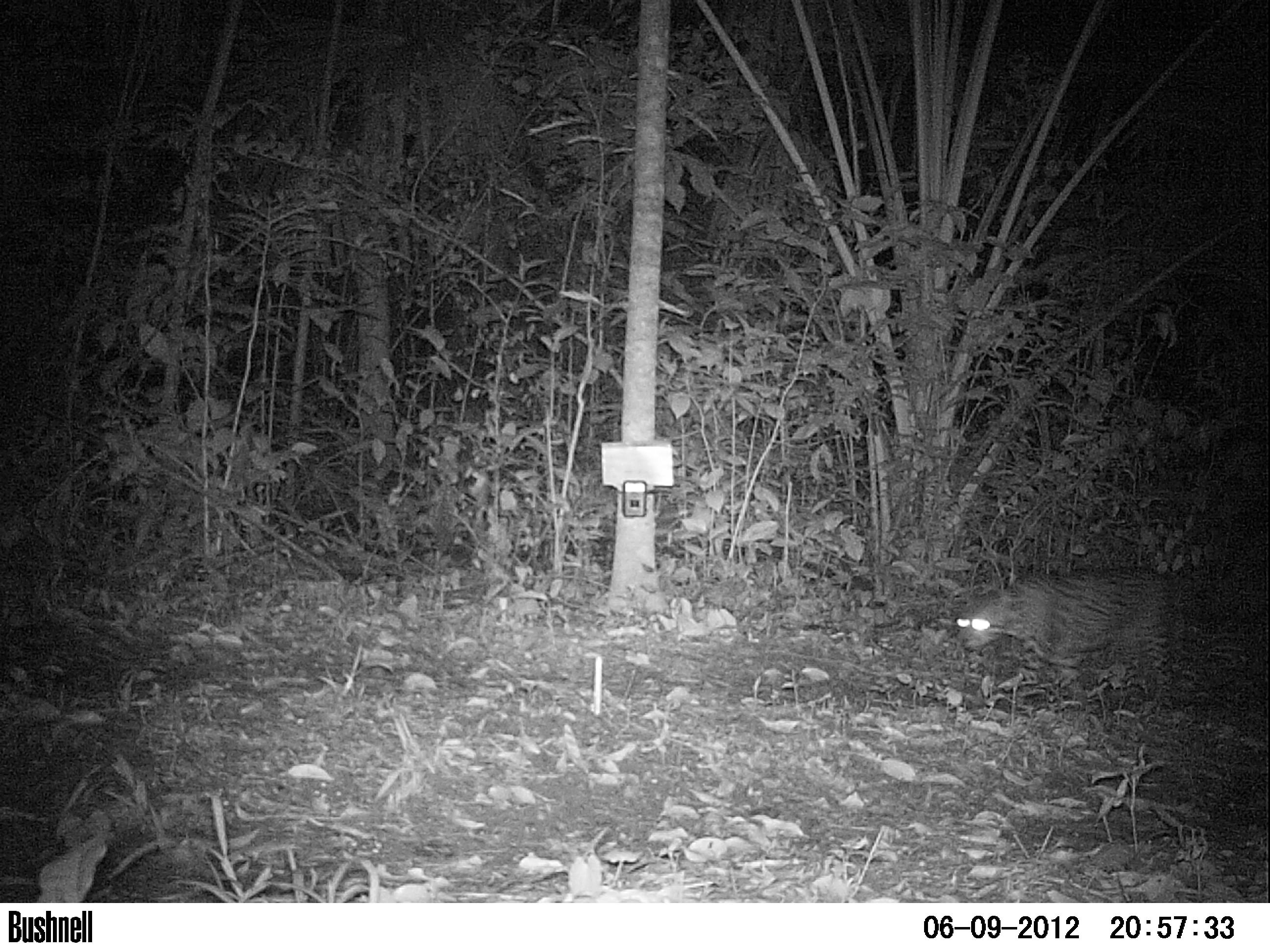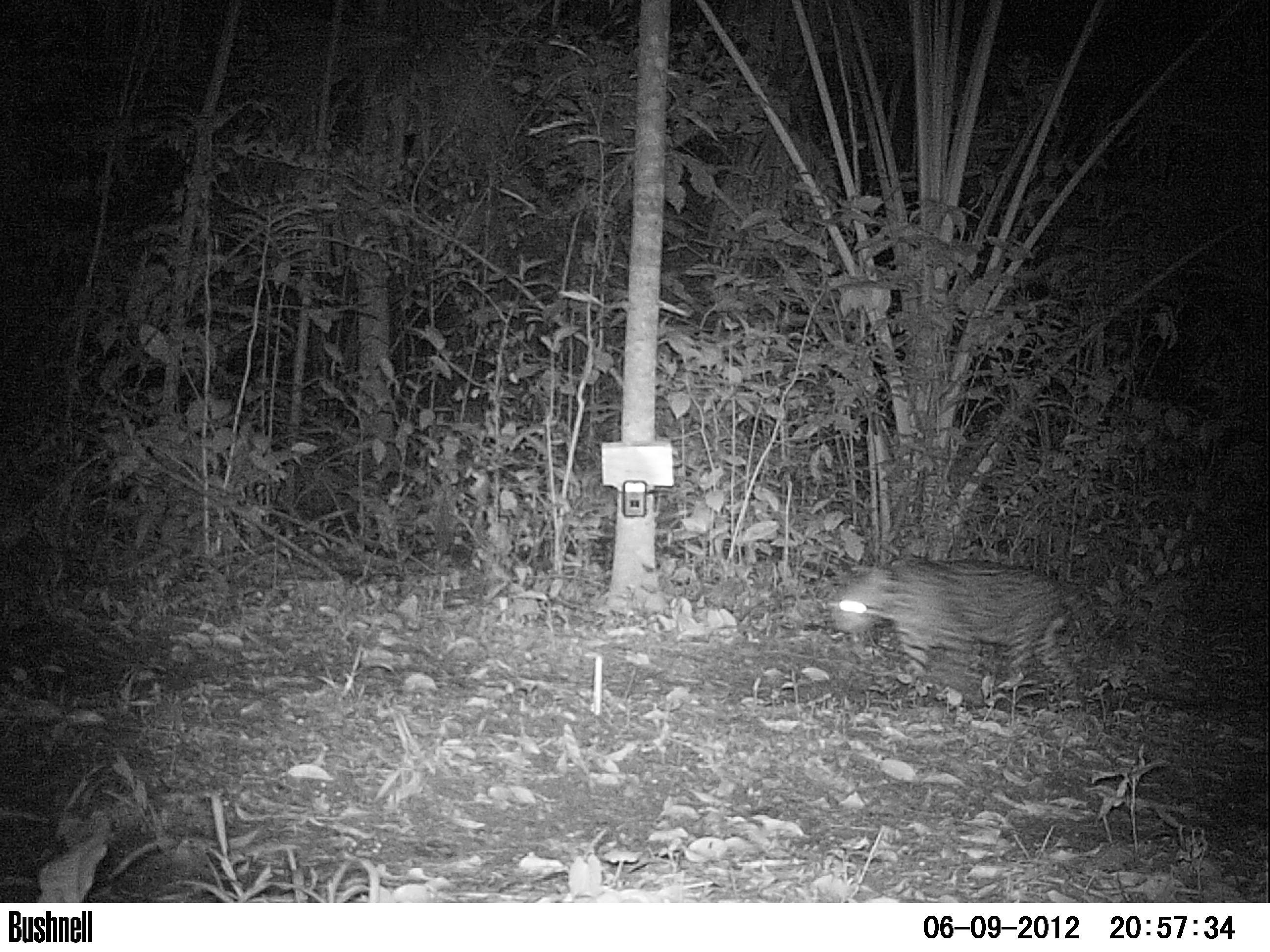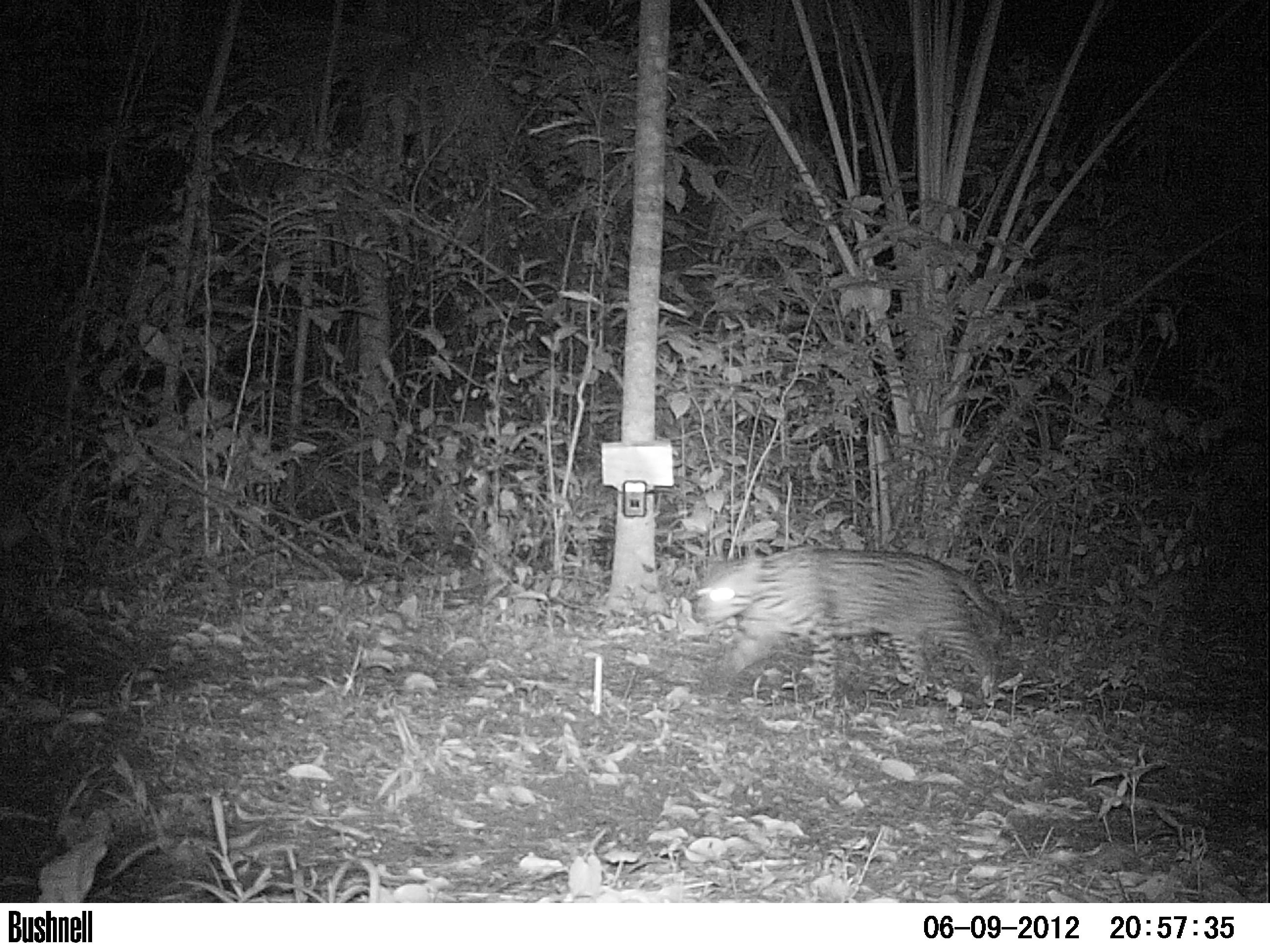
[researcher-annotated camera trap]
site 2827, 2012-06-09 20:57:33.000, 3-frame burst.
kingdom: Animalia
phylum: Chordata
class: Mammalia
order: Carnivora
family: Felidae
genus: Leopardus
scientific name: Leopardus pardalis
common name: ocelot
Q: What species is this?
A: Leopardus pardalis (ocelot).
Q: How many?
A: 1.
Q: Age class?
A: Adult.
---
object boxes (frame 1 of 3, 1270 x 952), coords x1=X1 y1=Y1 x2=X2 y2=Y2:
leopardus pardalis: x1=956 y1=569 x2=1264 y2=705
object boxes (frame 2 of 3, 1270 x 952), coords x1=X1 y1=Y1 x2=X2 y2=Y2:
leopardus pardalis: x1=827 y1=556 x2=1128 y2=691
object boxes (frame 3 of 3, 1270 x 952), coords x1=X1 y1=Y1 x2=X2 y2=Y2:
leopardus pardalis: x1=694 y1=546 x2=1024 y2=705